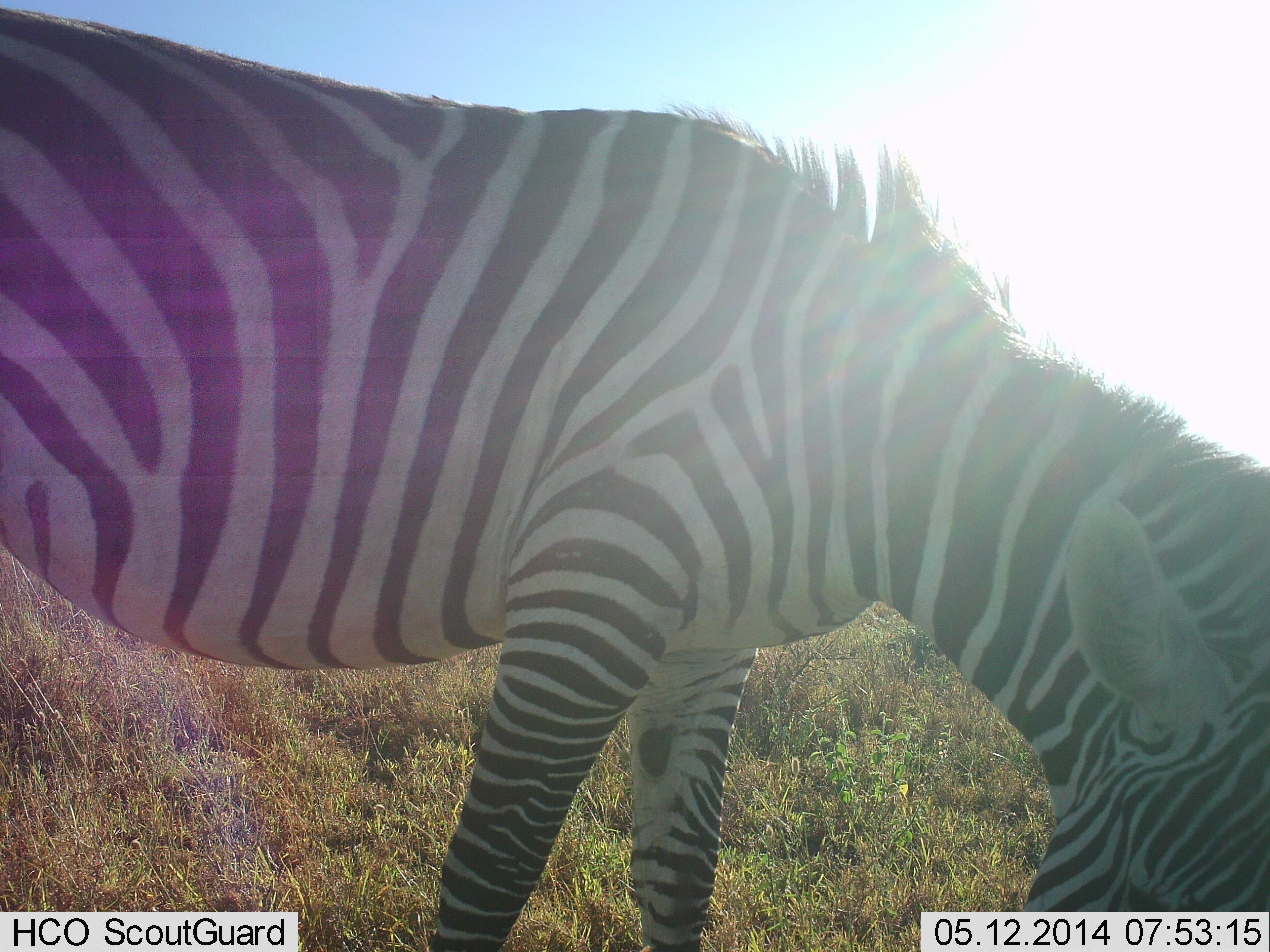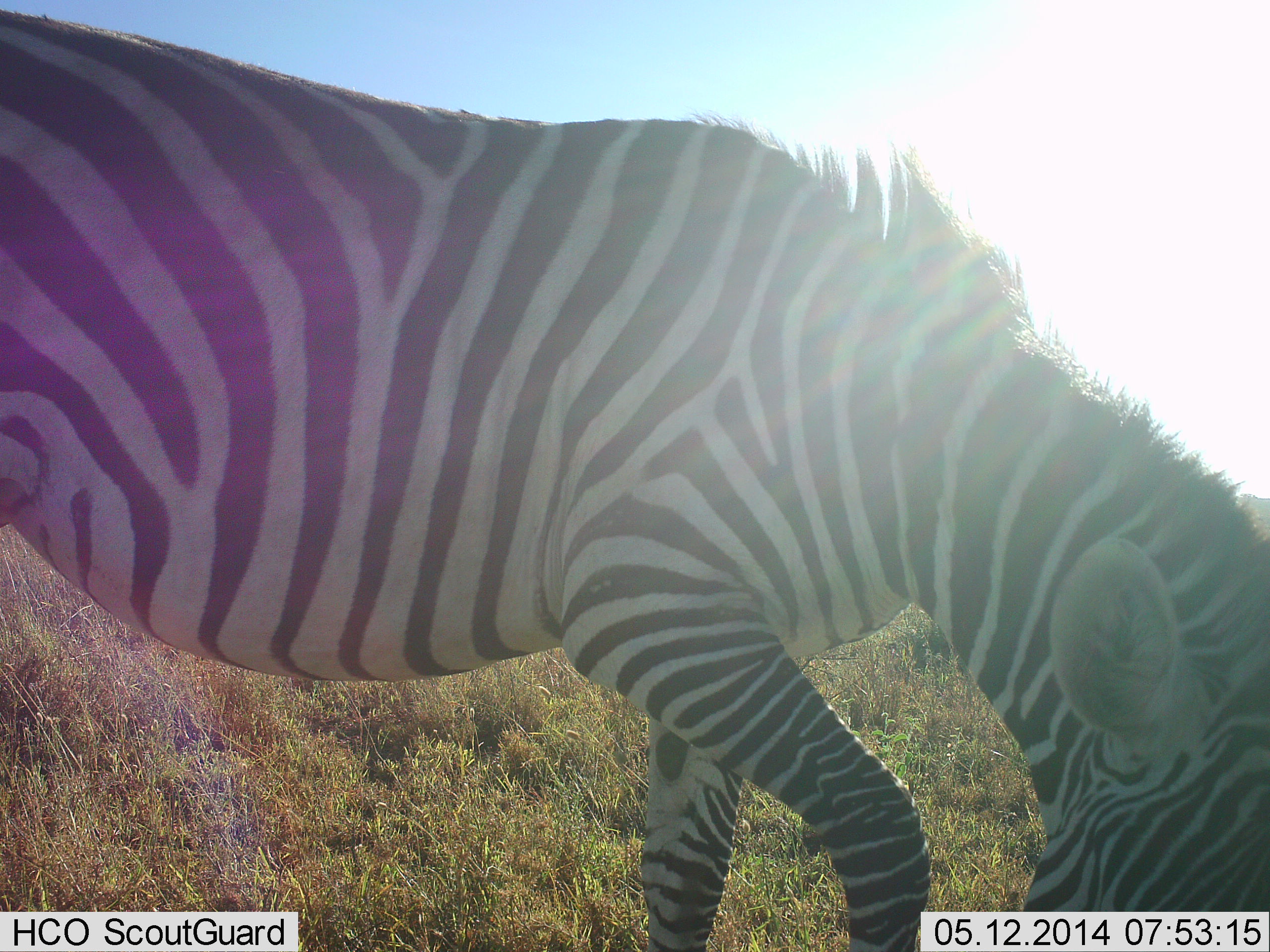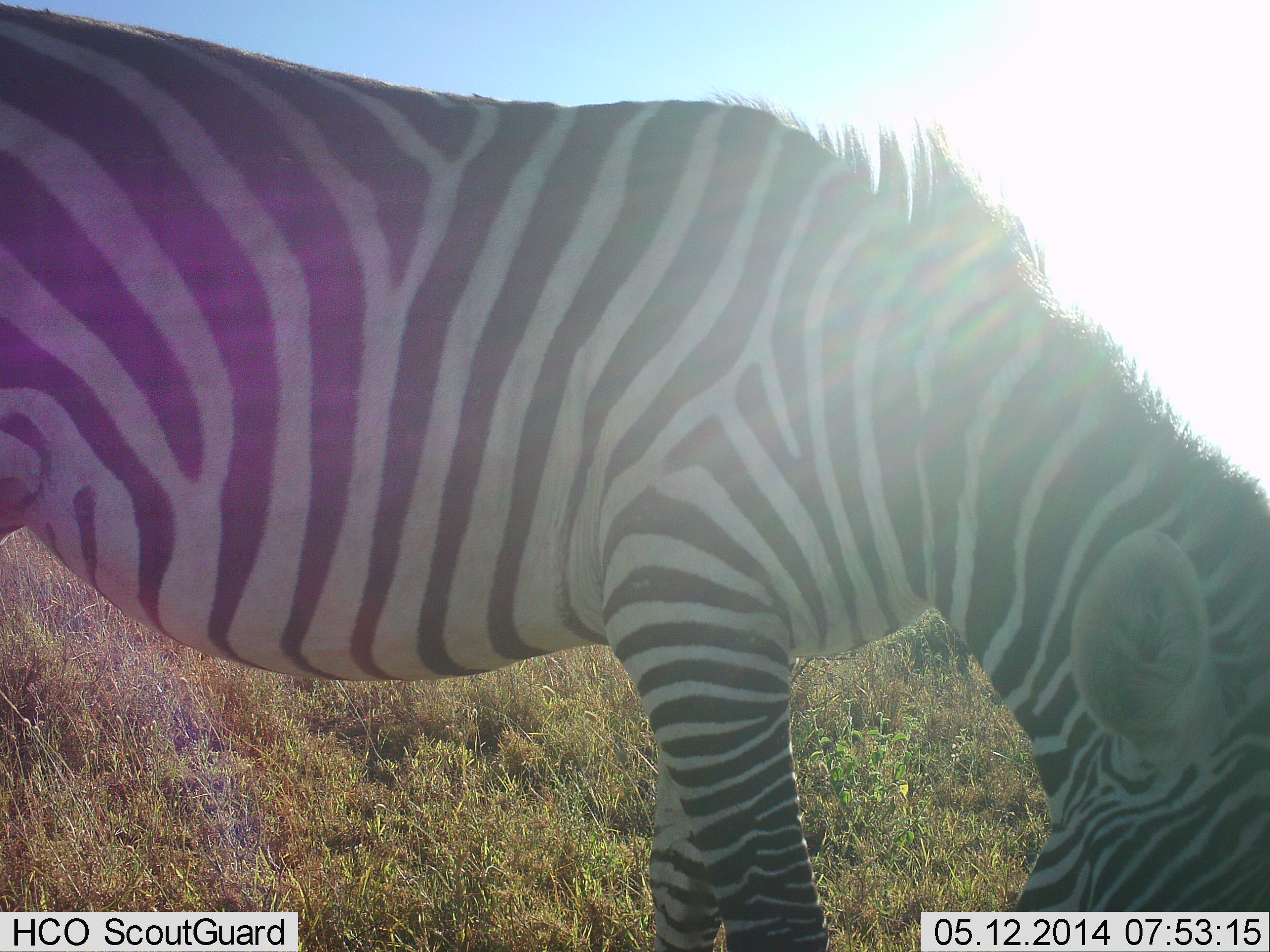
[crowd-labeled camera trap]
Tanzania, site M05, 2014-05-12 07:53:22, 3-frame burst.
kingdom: Animalia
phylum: Chordata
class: Mammalia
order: Perissodactyla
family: Equidae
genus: Equus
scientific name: Equus quagga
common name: plains zebra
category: zebra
Zebra (plains zebra) (Equus quagga), count 1. Behavior (volunteer vote fractions): standing 20%, resting 0%, moving 20%, interacting 0%. Young present (vote fraction): 0%. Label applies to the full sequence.